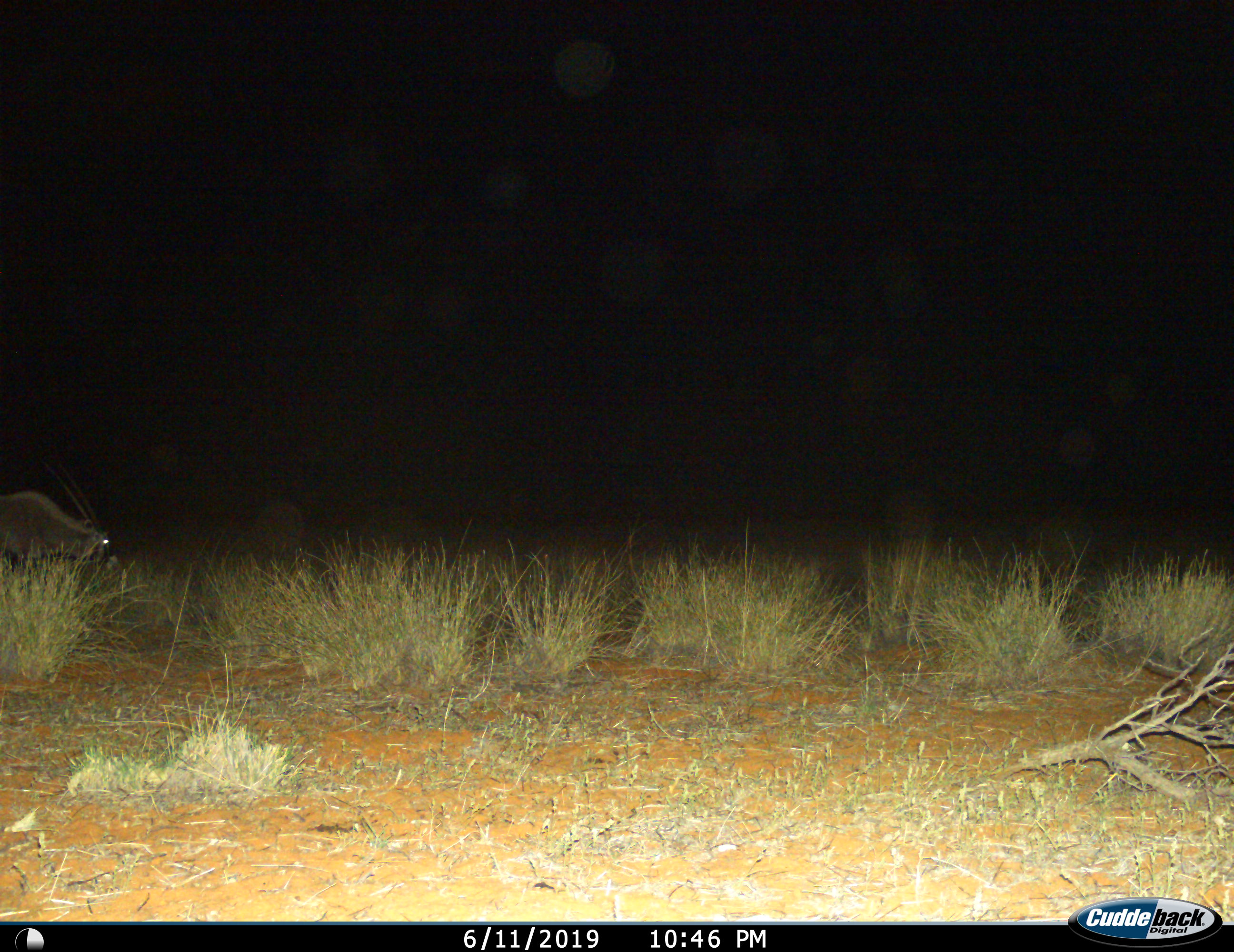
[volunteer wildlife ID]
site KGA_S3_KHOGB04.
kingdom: Animalia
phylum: Chordata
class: Mammalia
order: Artiodactyla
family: Bovidae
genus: Oryx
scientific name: Oryx gazella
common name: gemsbok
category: oryx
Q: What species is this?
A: Oryx (gemsbok) (Oryx gazella).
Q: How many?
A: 1.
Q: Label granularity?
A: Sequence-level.